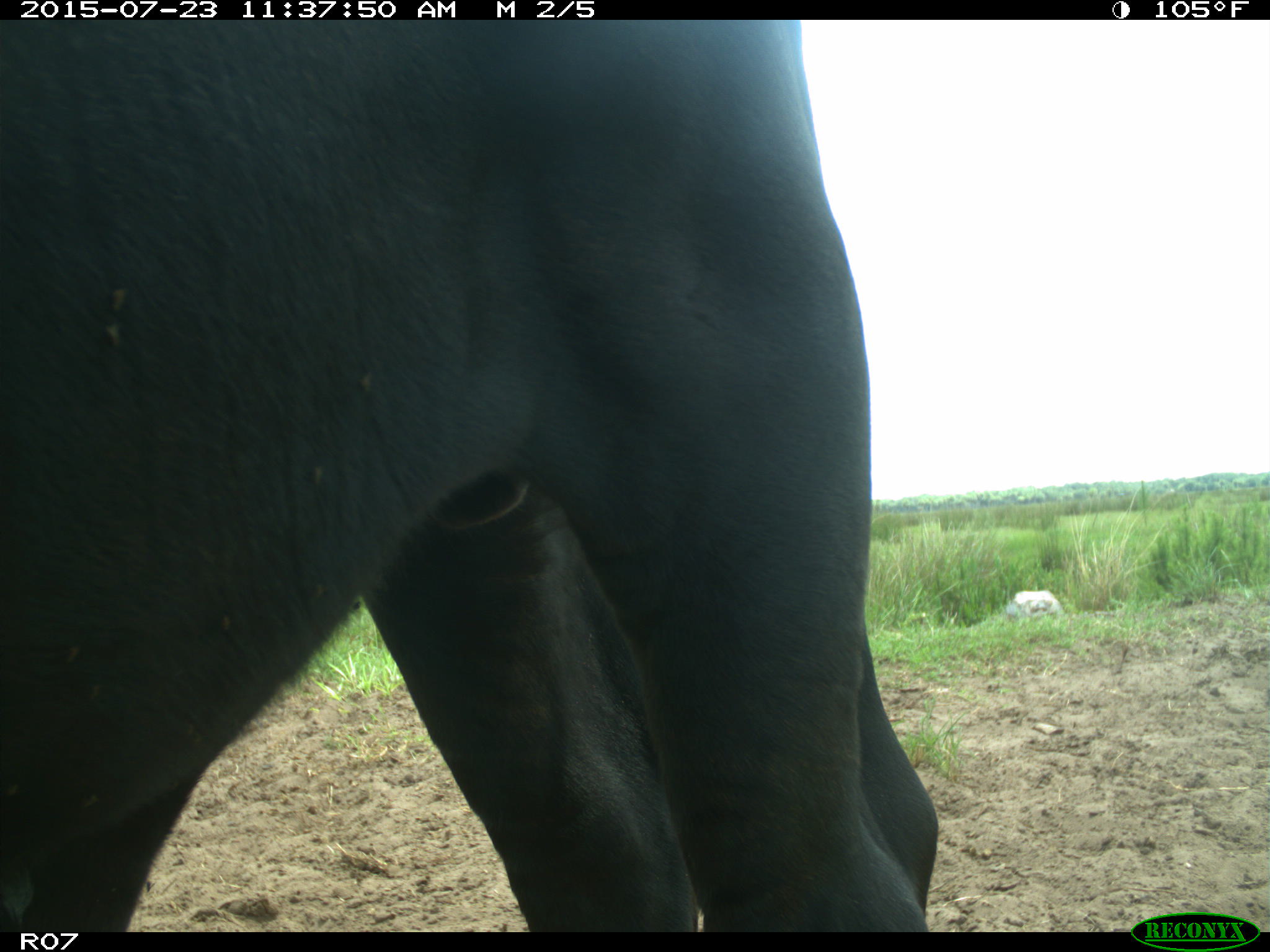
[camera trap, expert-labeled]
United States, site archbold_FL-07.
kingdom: Animalia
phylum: Chordata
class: Mammalia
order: Artiodactyla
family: Bovidae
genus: Bos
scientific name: Bos taurus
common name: domestic cow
Bos taurus (domestic cow).